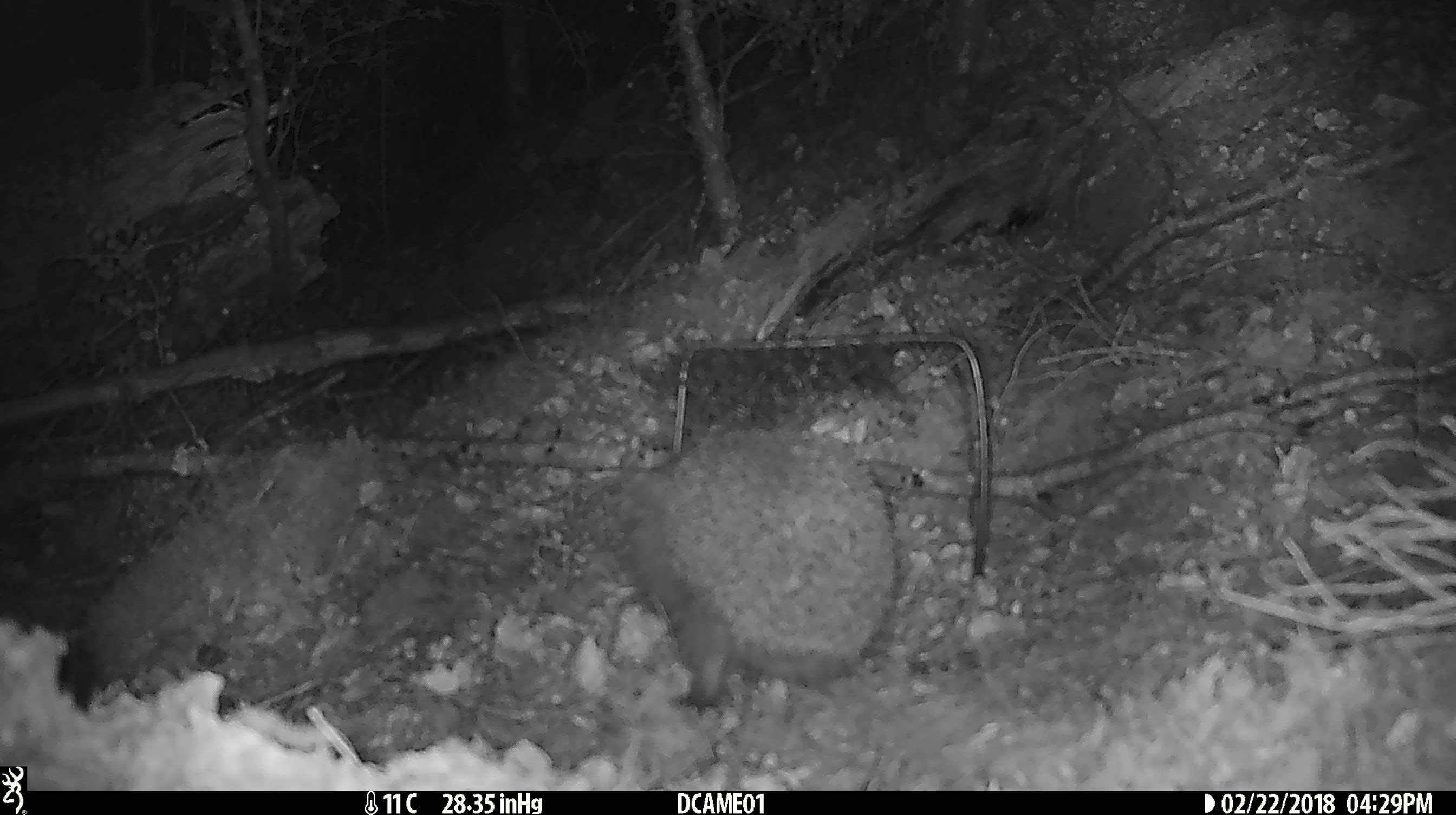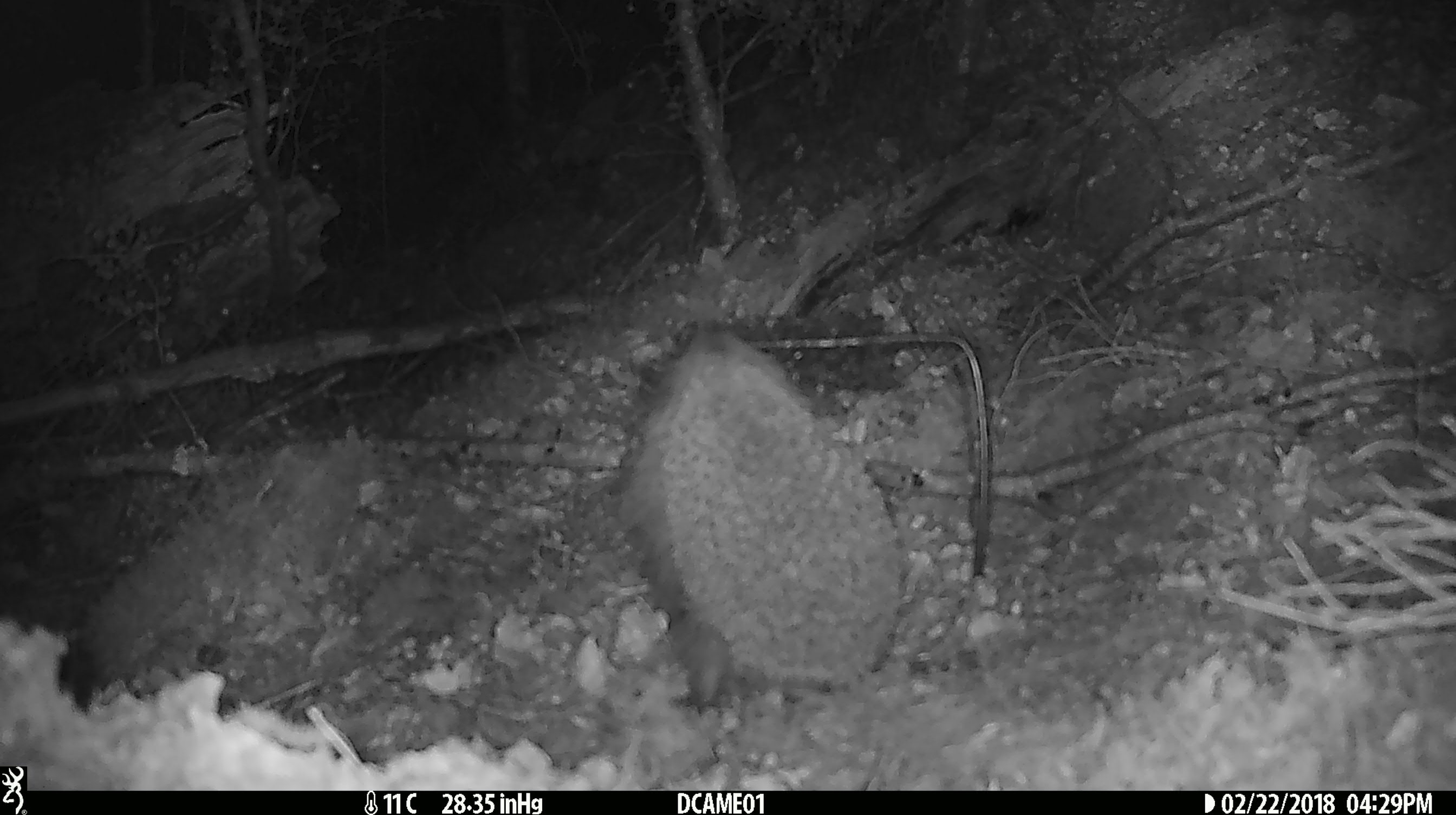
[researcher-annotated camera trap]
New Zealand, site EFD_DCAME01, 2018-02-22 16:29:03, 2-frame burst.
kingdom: Animalia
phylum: Chordata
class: Mammalia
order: Eulipotyphla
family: Erinaceidae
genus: Erinaceus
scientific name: Erinaceus europaeus europaeus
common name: european hedgehog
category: hedgehog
Hedgehog (european hedgehog) (Erinaceus europaeus europaeus).